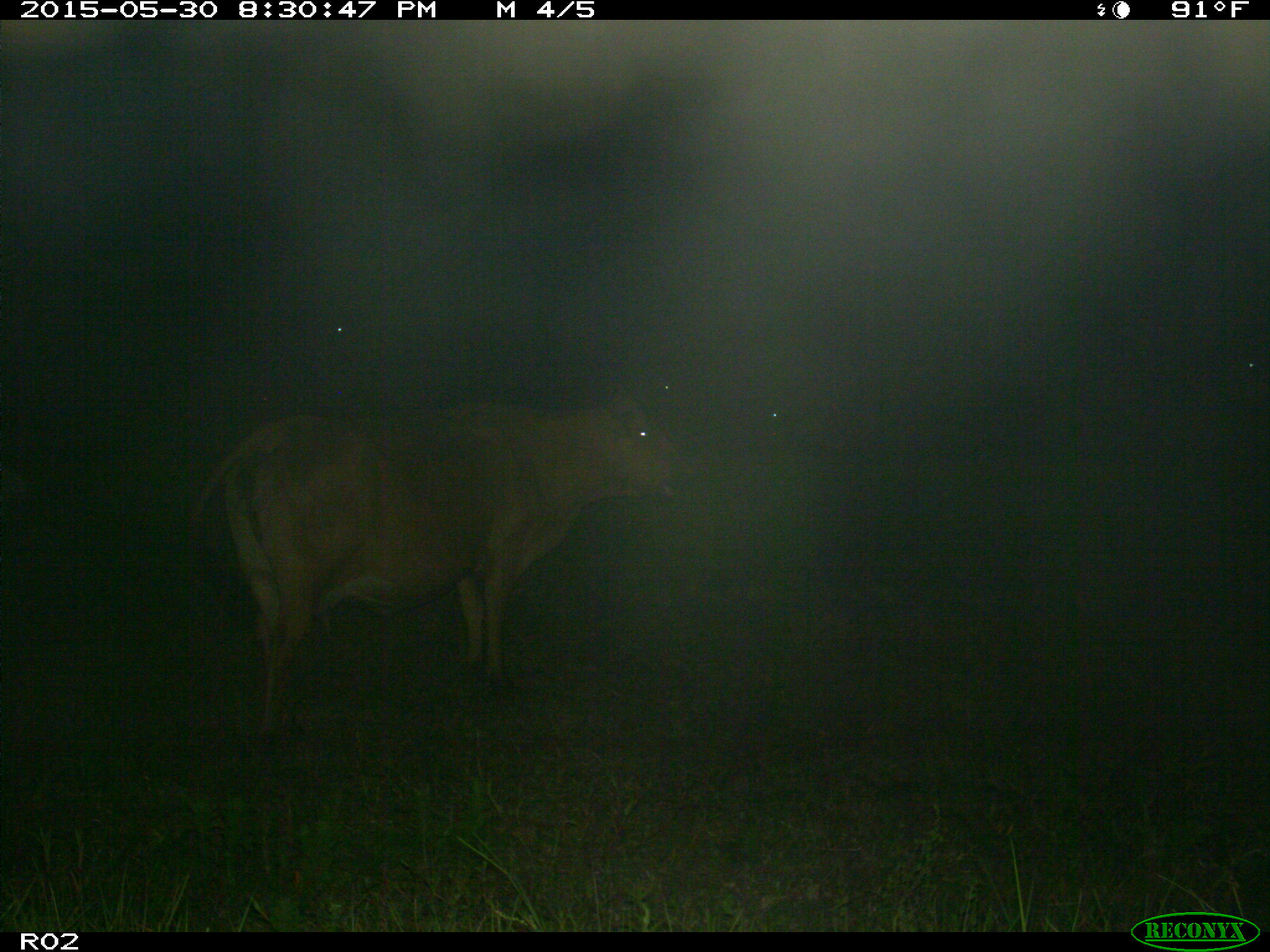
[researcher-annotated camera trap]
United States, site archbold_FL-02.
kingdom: Animalia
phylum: Chordata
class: Mammalia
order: Artiodactyla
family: Bovidae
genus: Bos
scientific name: Bos taurus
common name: domestic cow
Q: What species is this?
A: Bos taurus (domestic cow).